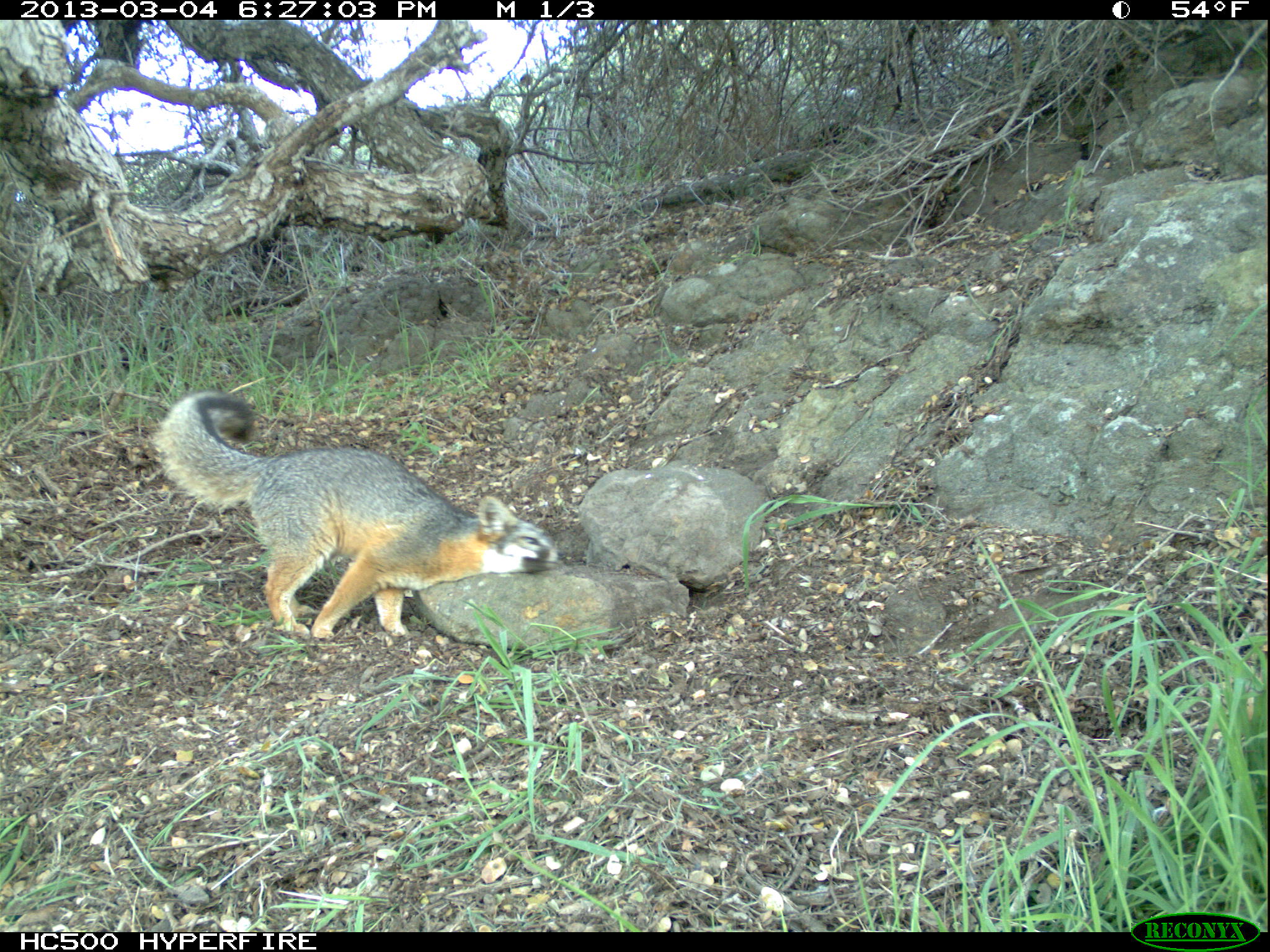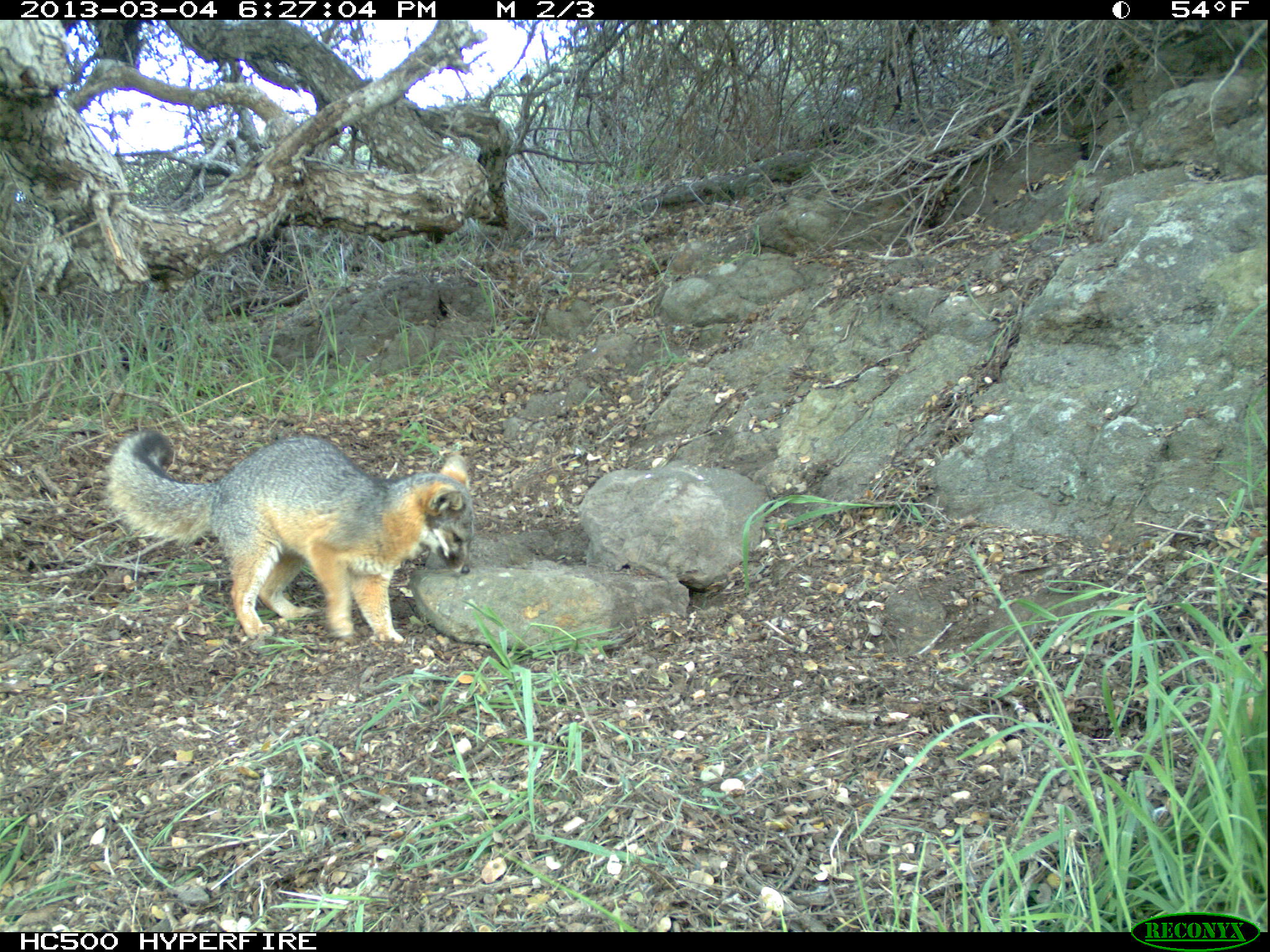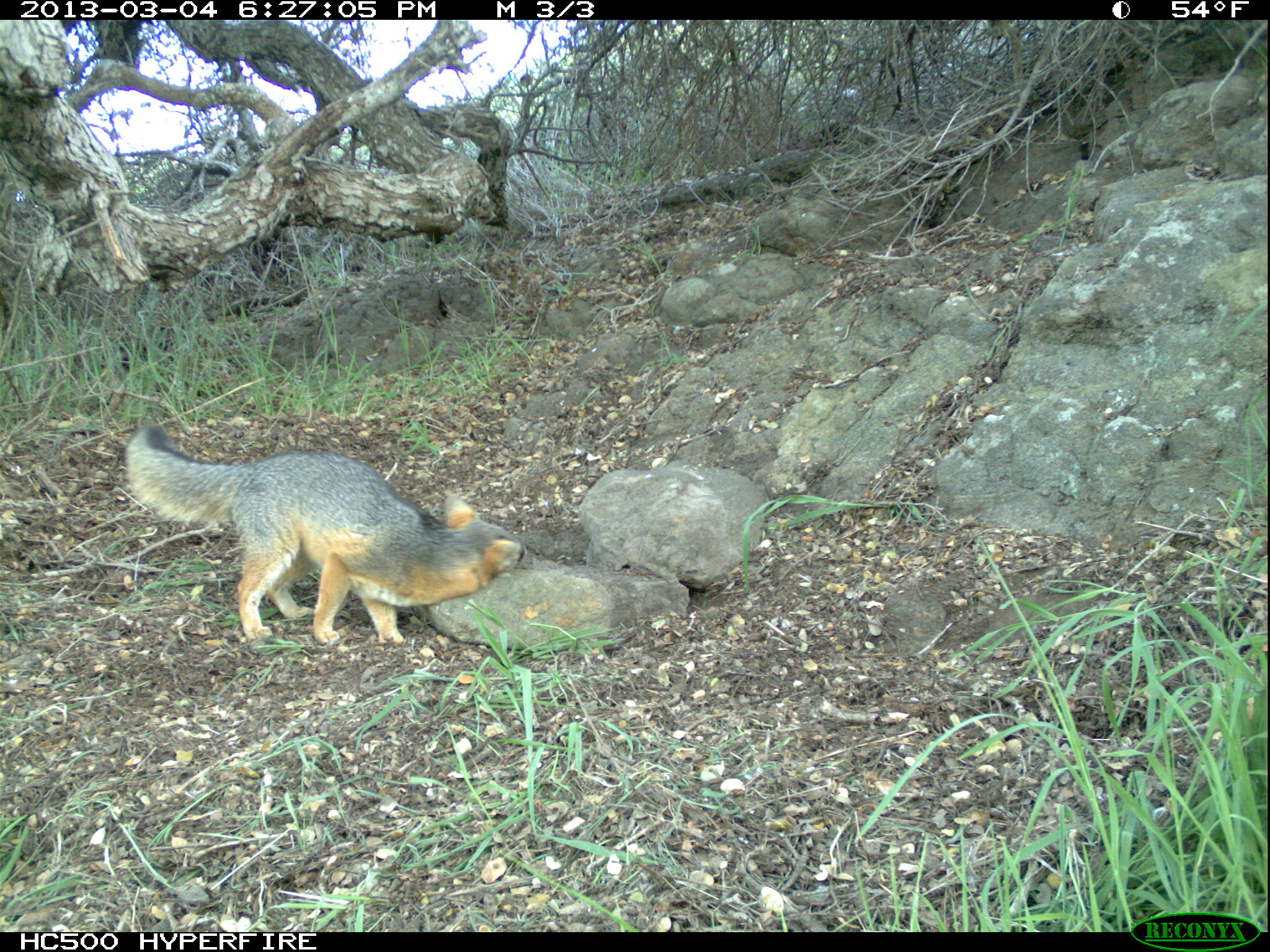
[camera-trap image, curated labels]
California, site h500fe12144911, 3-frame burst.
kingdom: Animalia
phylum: Chordata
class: Mammalia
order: Carnivora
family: Canidae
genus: Urocyon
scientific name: Urocyon littoralis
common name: island fox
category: fox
Fox (island fox) (Urocyon littoralis).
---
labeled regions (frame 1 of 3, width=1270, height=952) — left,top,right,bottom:
fox: 151,392,564,644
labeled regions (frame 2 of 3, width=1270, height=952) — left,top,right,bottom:
fox: 103,430,475,649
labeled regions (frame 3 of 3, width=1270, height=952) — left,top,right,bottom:
fox: 123,425,526,645